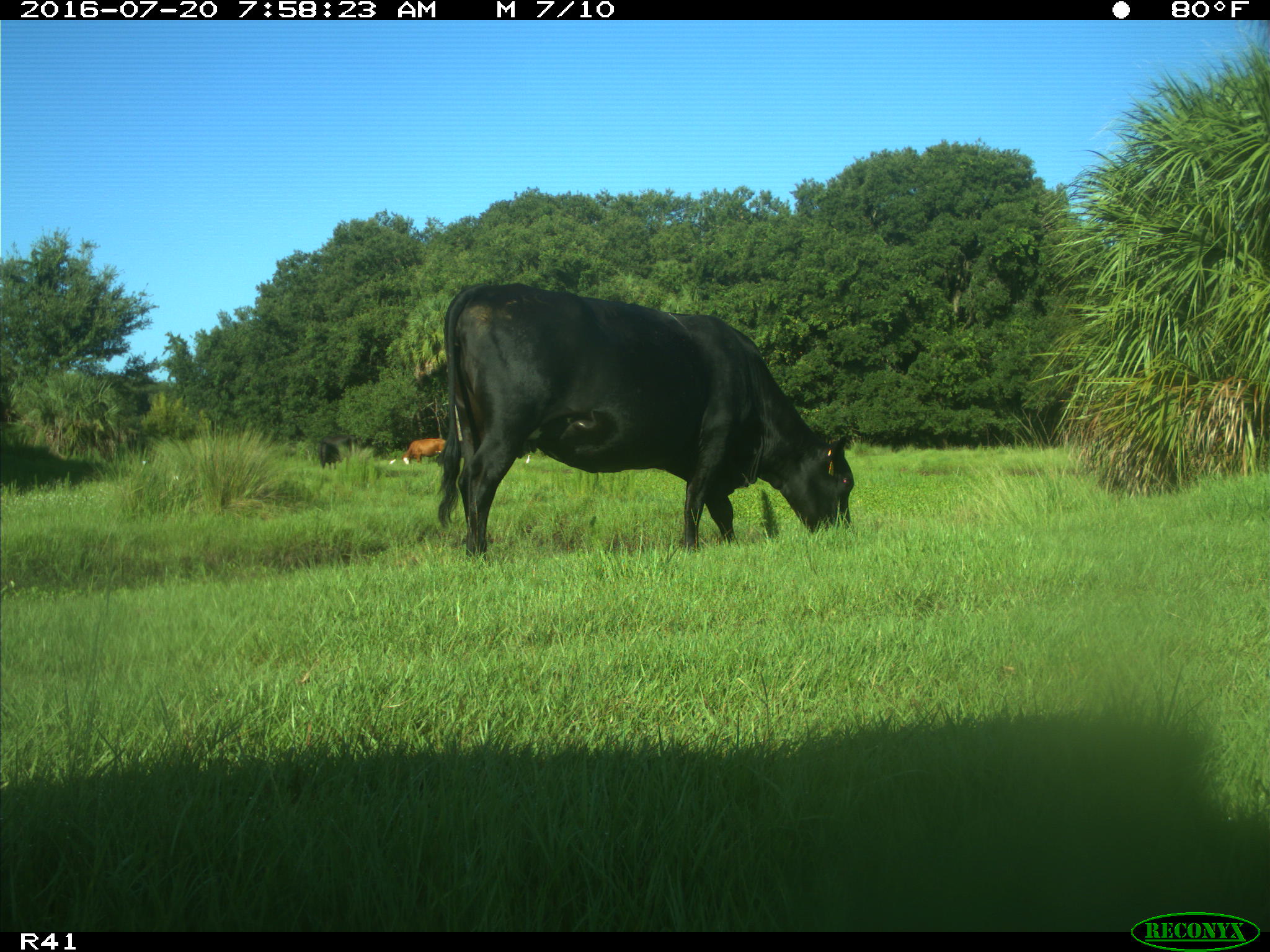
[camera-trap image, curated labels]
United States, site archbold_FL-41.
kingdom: Animalia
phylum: Chordata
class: Mammalia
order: Artiodactyla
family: Bovidae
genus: Bos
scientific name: Bos taurus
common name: domestic cow